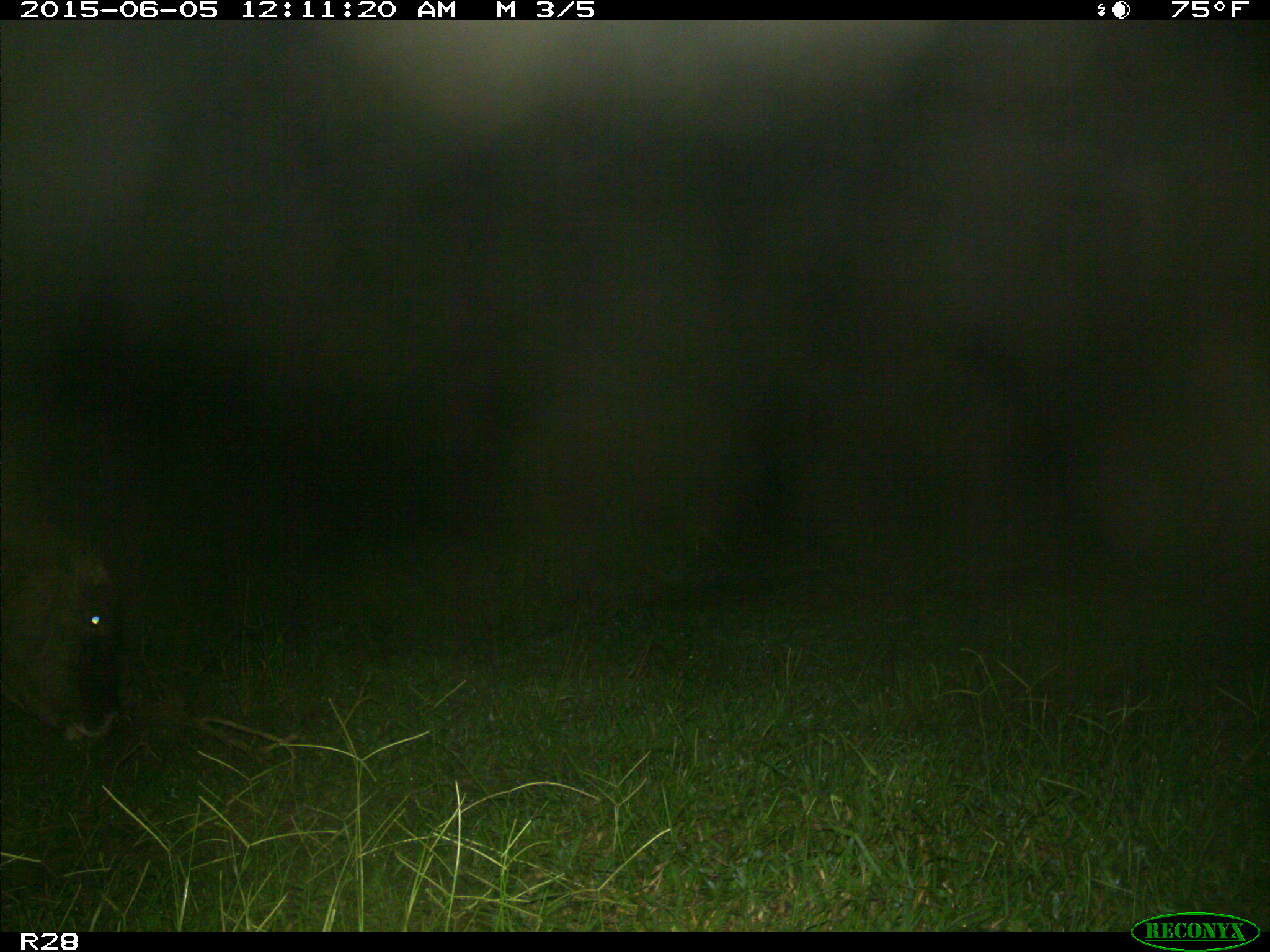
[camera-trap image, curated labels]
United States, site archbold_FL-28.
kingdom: Animalia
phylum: Chordata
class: Mammalia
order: Artiodactyla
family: Bovidae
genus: Bos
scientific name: Bos taurus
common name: domestic cow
Bos taurus (domestic cow).